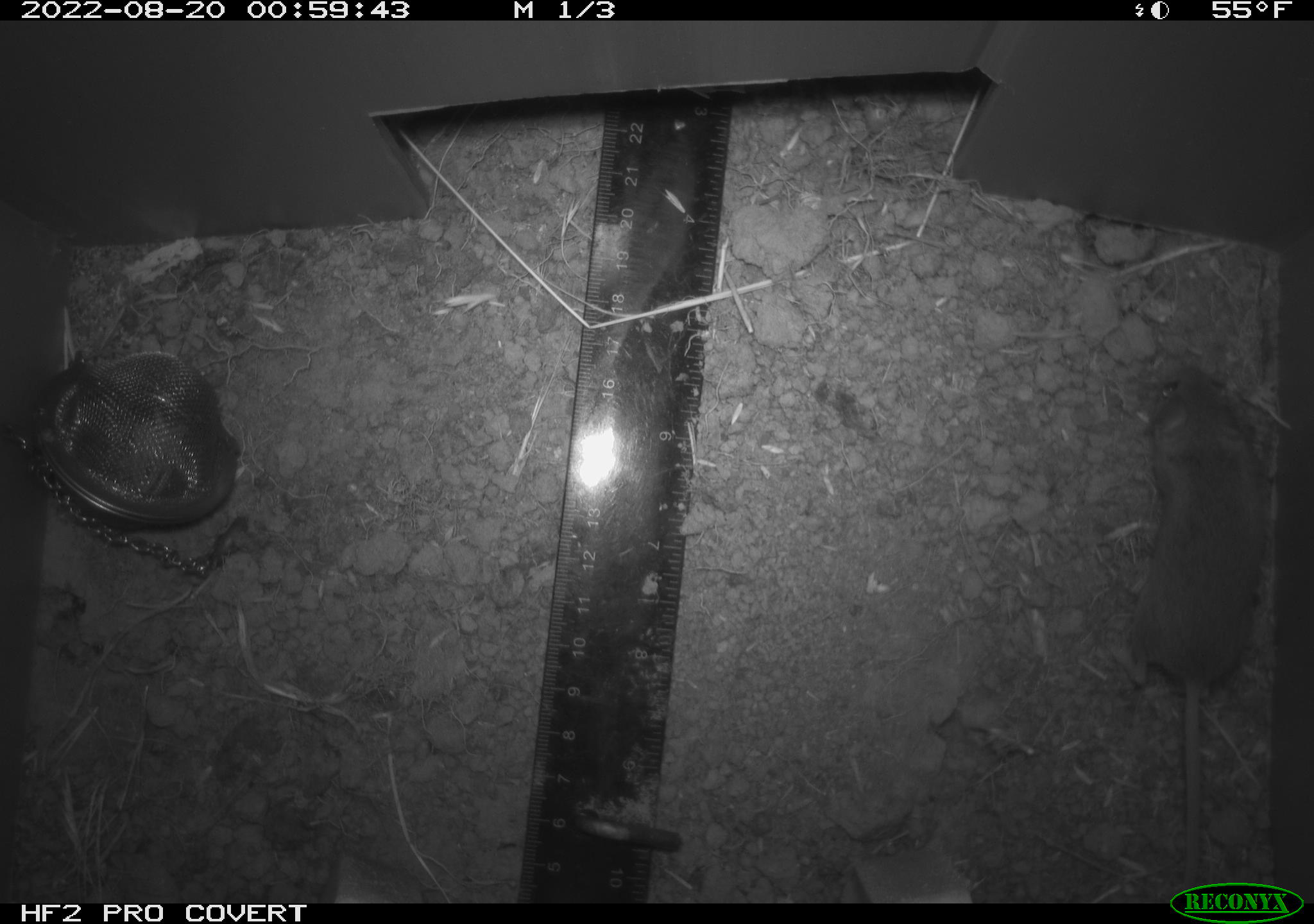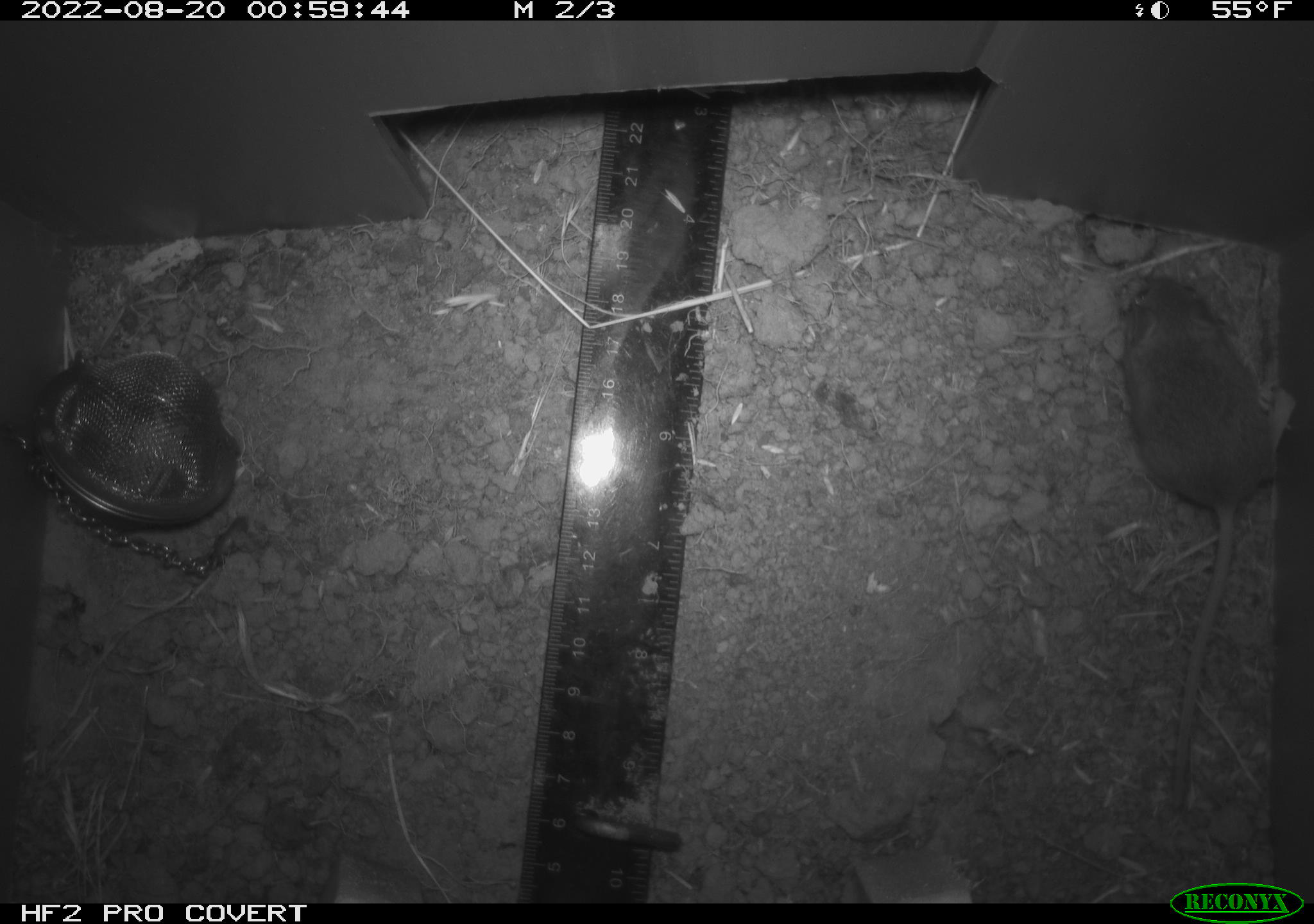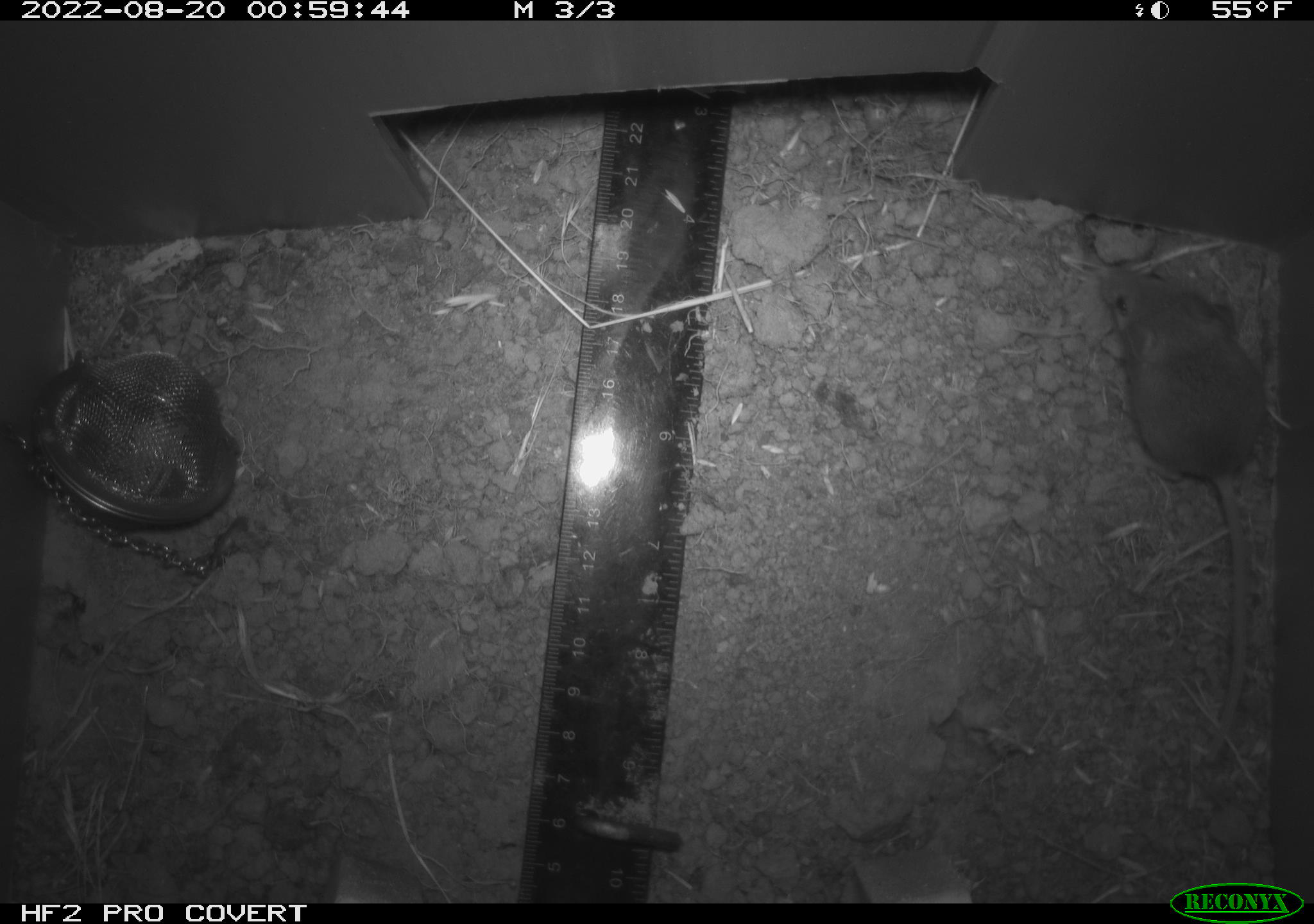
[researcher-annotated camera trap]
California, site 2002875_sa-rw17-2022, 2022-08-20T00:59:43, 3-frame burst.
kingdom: Animalia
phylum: Chordata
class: Mammalia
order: Rodentia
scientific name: Rodentia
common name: mouse species